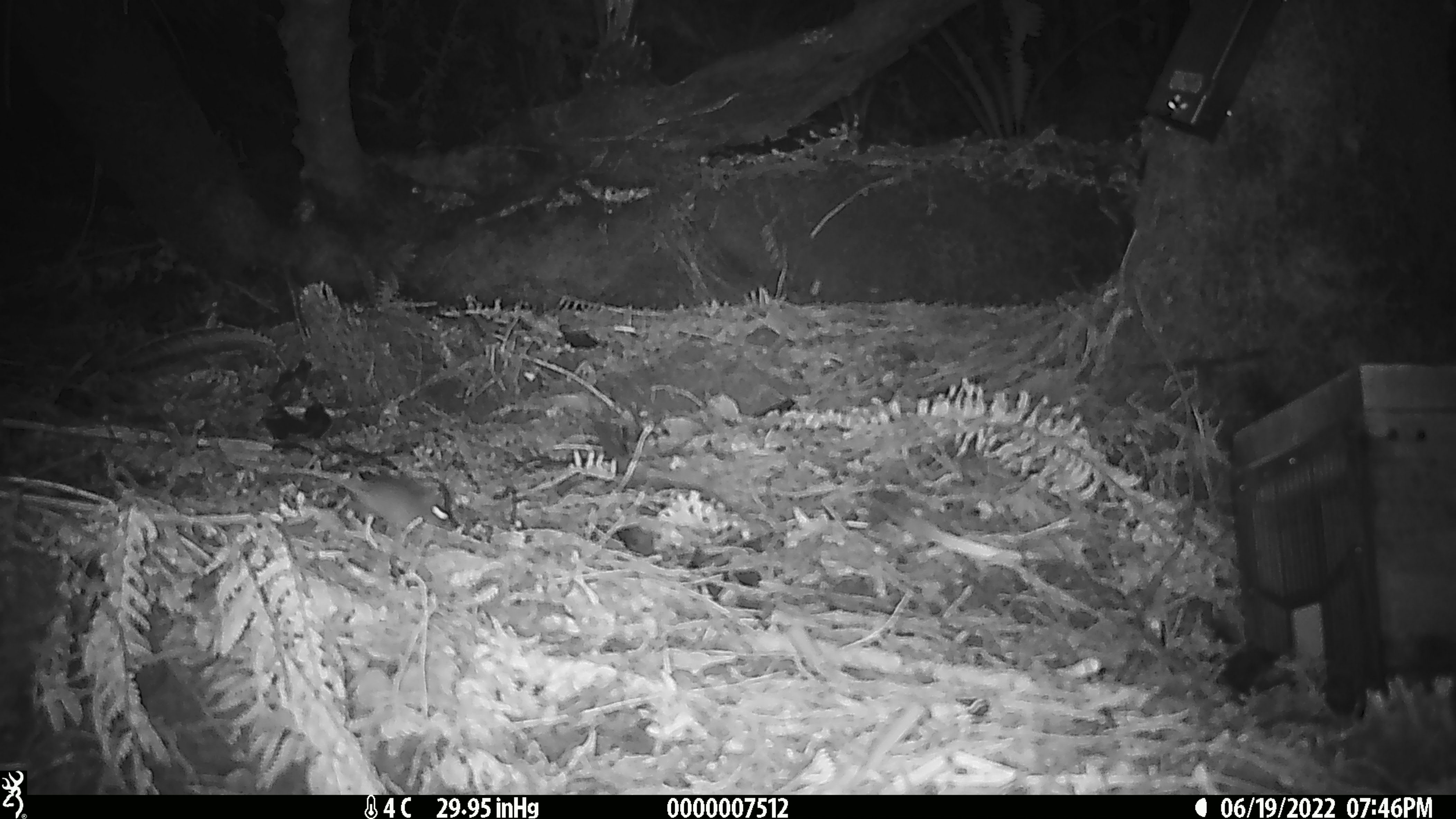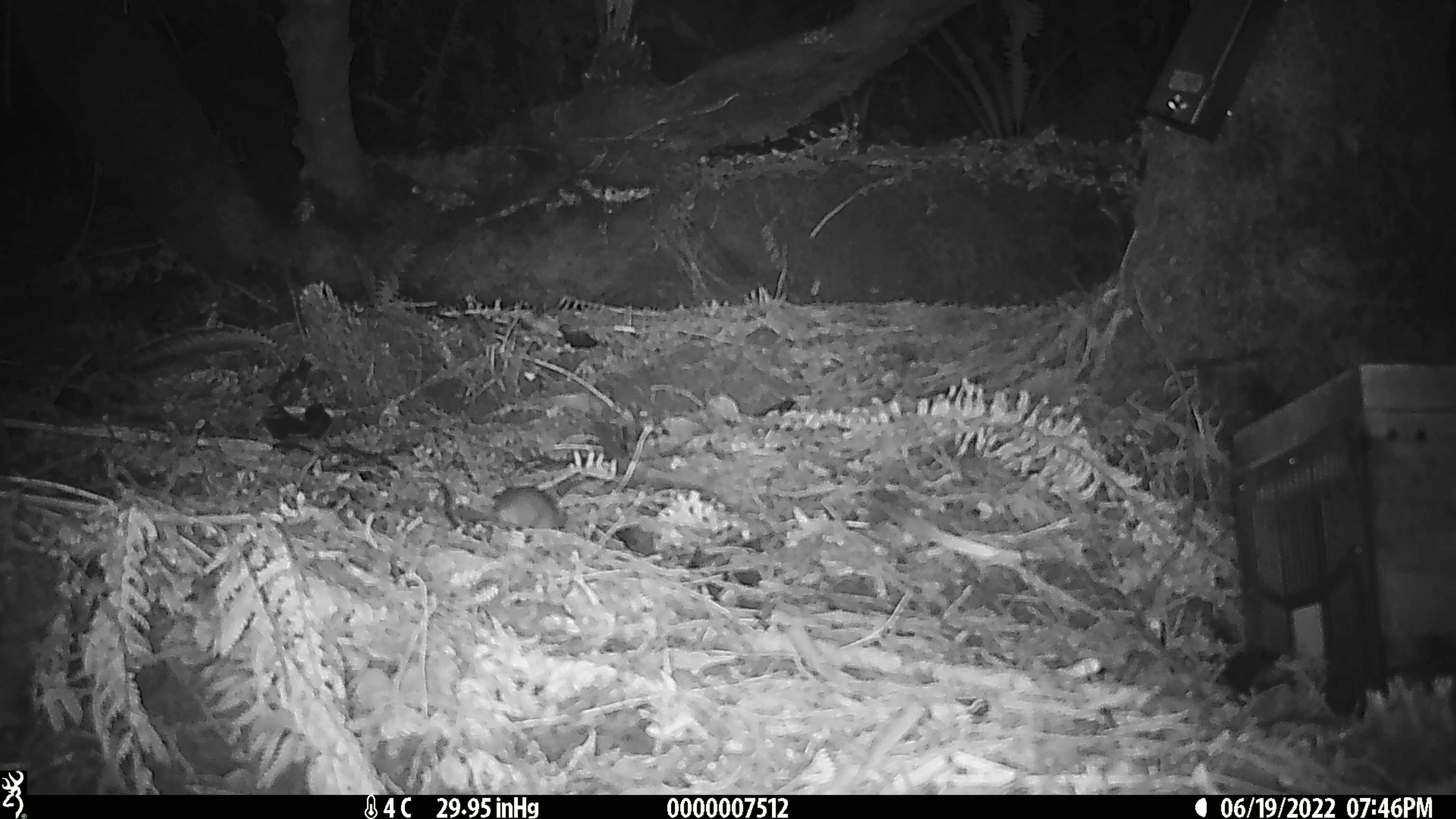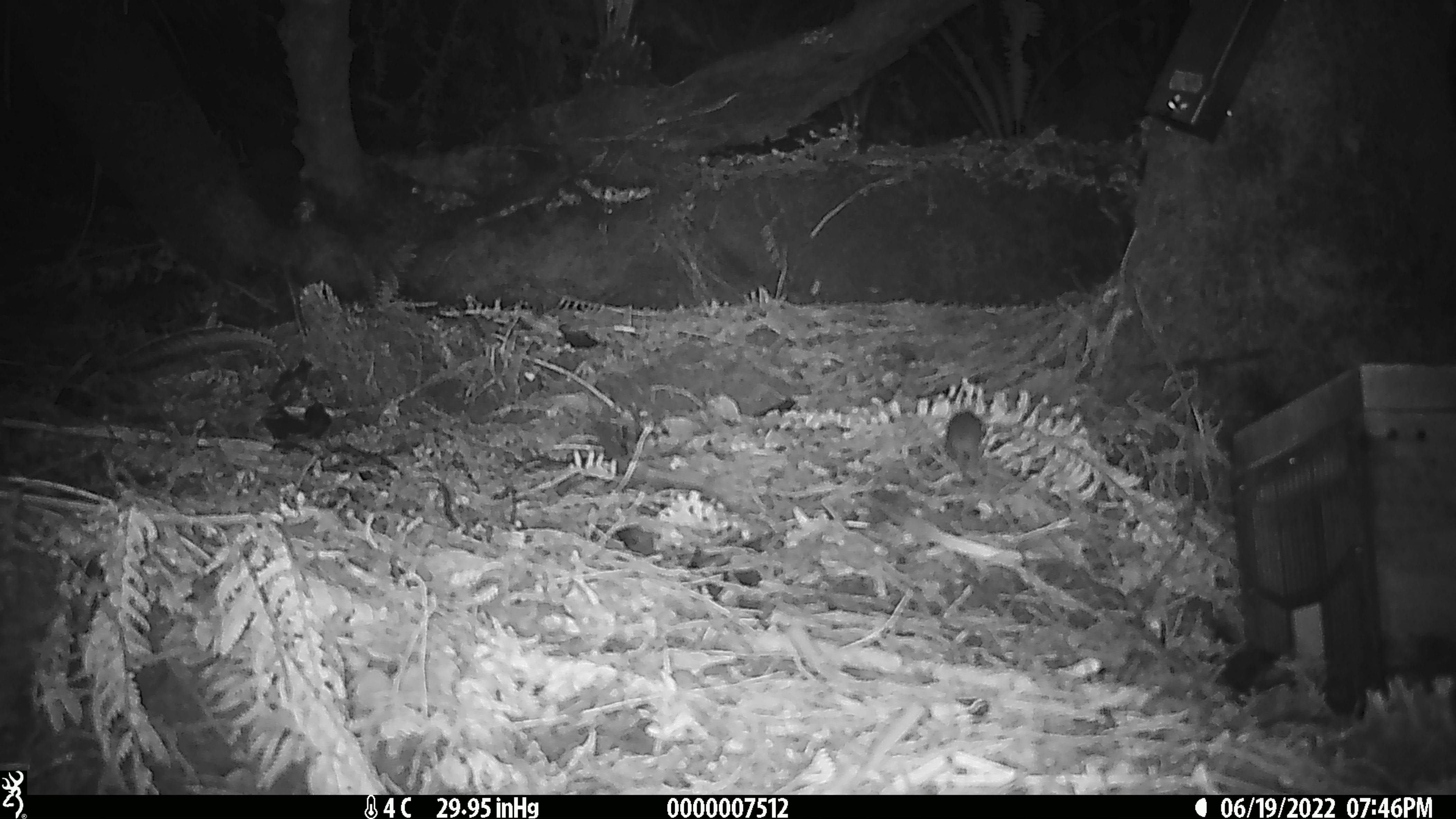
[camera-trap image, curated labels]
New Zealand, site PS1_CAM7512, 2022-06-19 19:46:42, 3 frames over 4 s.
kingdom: Animalia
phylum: Chordata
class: Mammalia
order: Rodentia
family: Muridae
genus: Mus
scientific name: Mus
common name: mouse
Mouse (Mus).